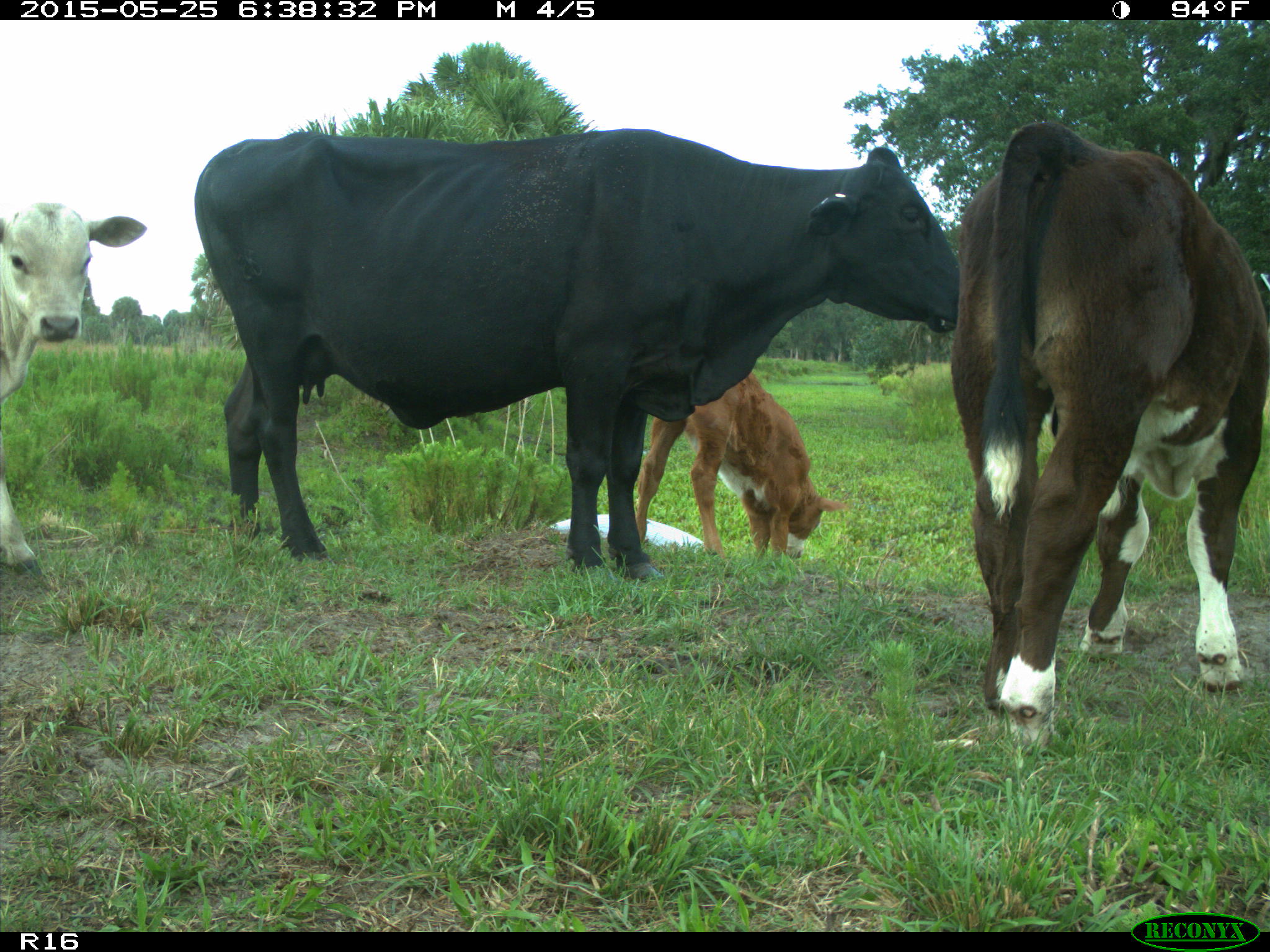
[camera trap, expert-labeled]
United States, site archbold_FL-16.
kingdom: Animalia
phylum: Chordata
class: Mammalia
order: Artiodactyla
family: Bovidae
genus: Bos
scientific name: Bos taurus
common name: domestic cow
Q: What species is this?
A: Bos taurus (domestic cow).